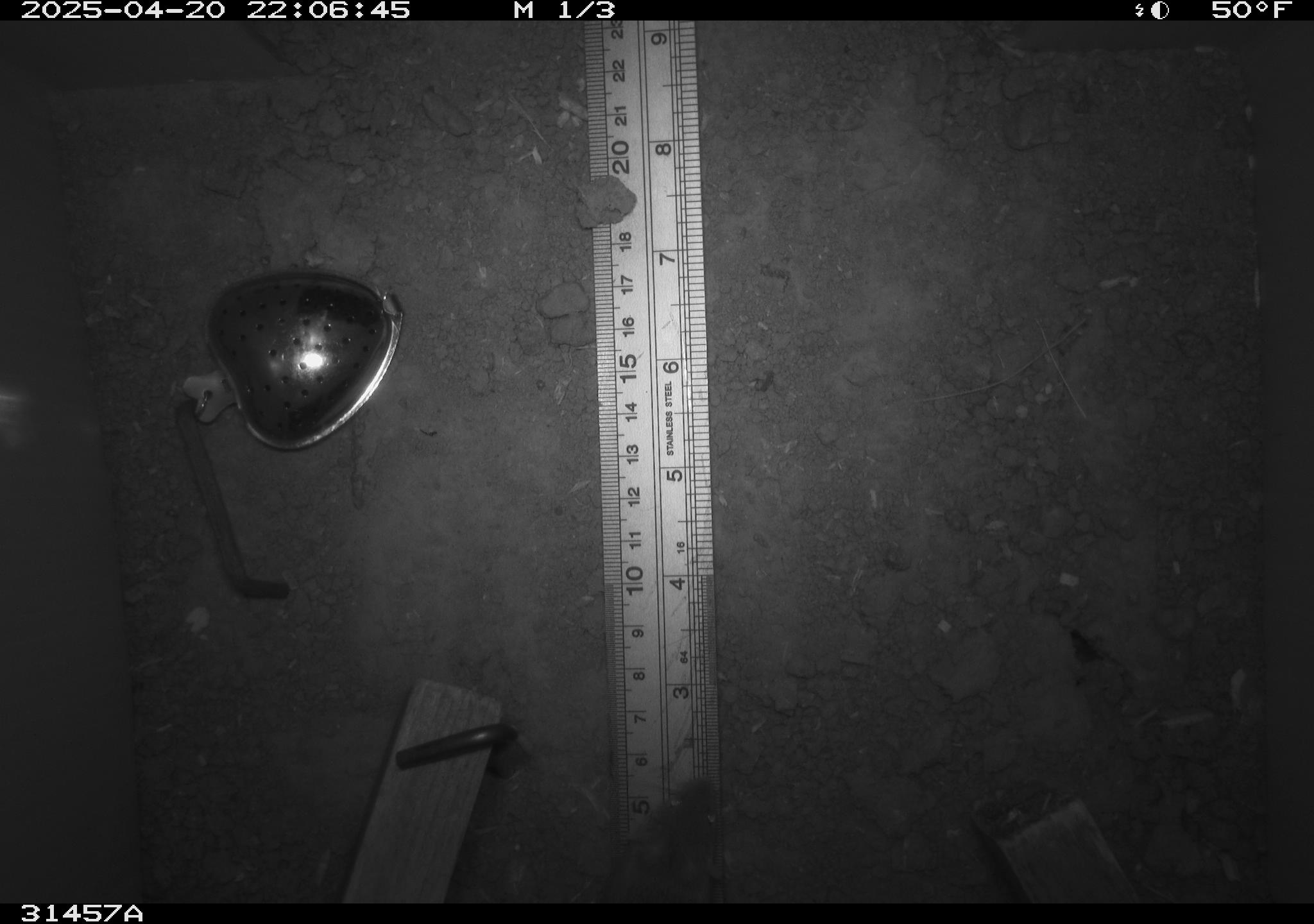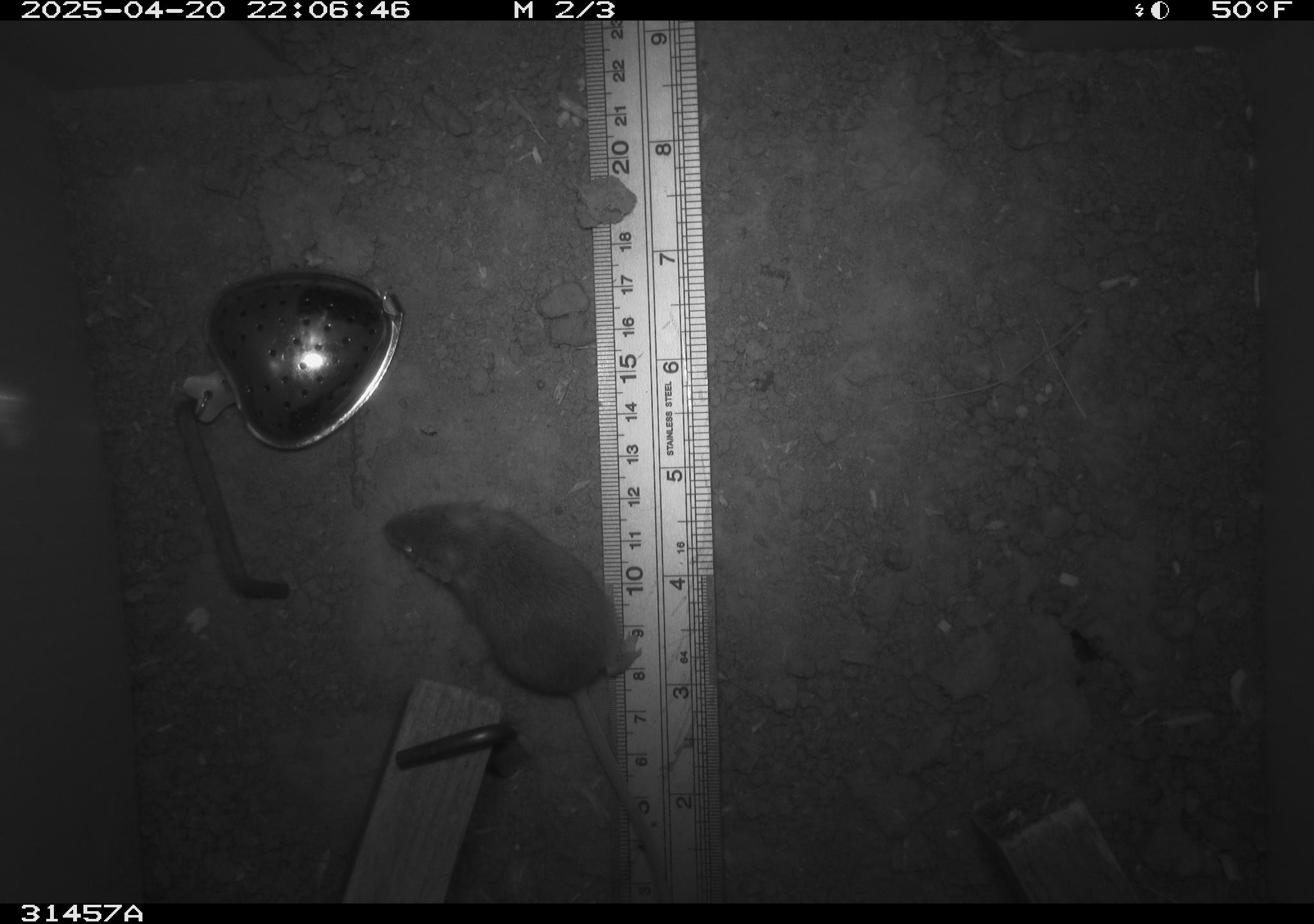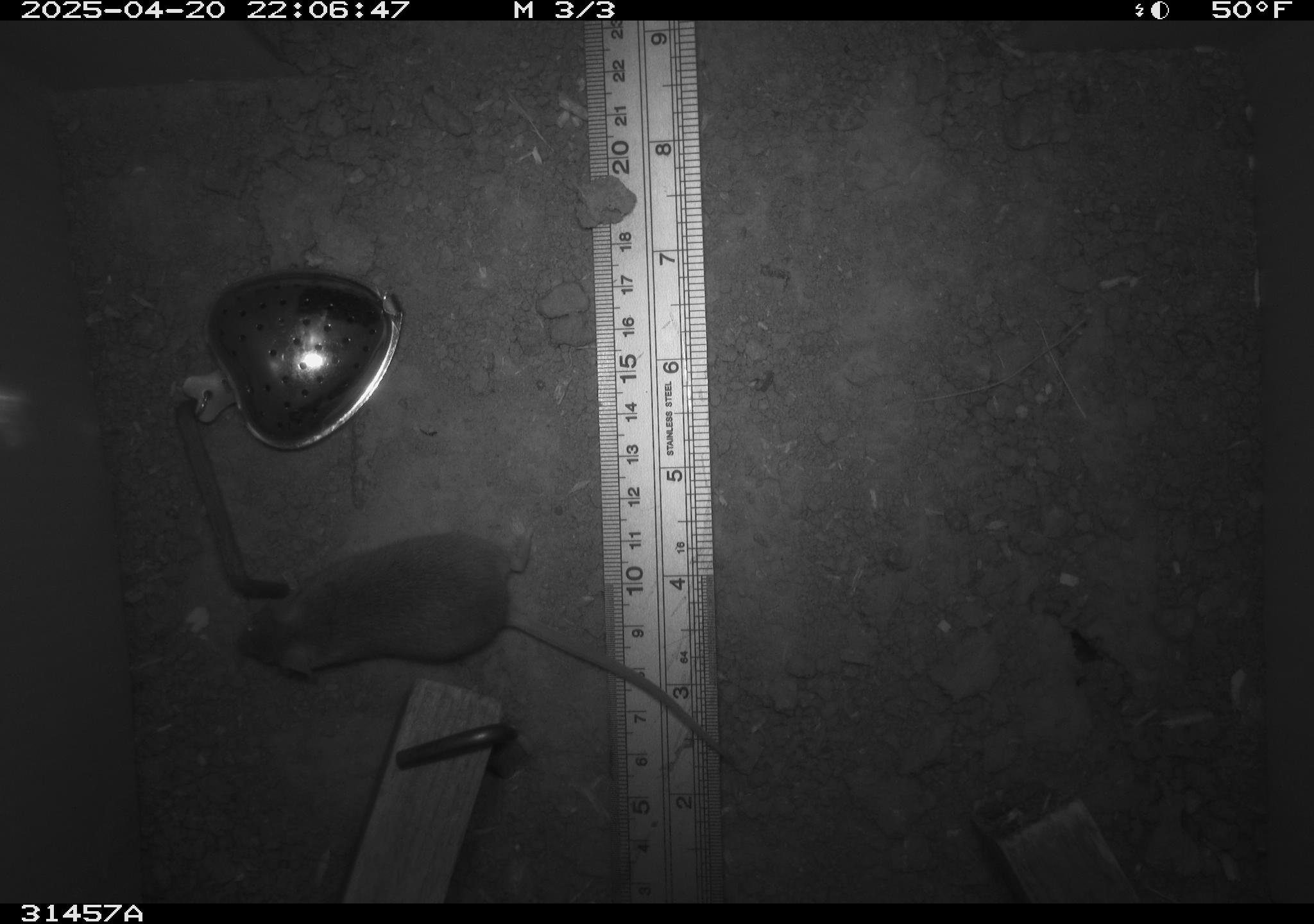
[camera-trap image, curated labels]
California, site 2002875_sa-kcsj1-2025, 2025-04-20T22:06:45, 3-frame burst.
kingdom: Animalia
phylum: Chordata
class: Mammalia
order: Rodentia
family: Muridae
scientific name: Muridae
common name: murids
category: muridae family